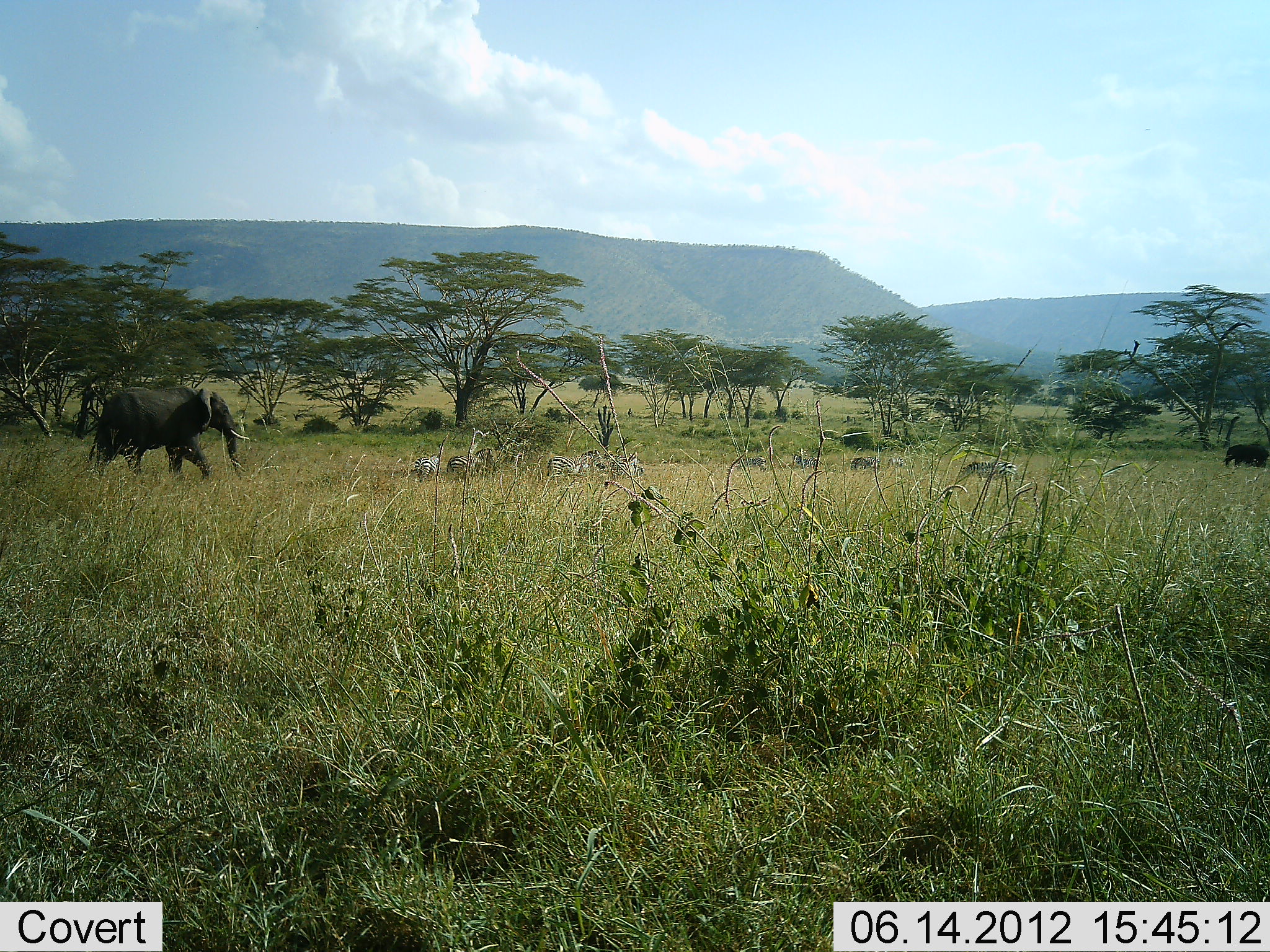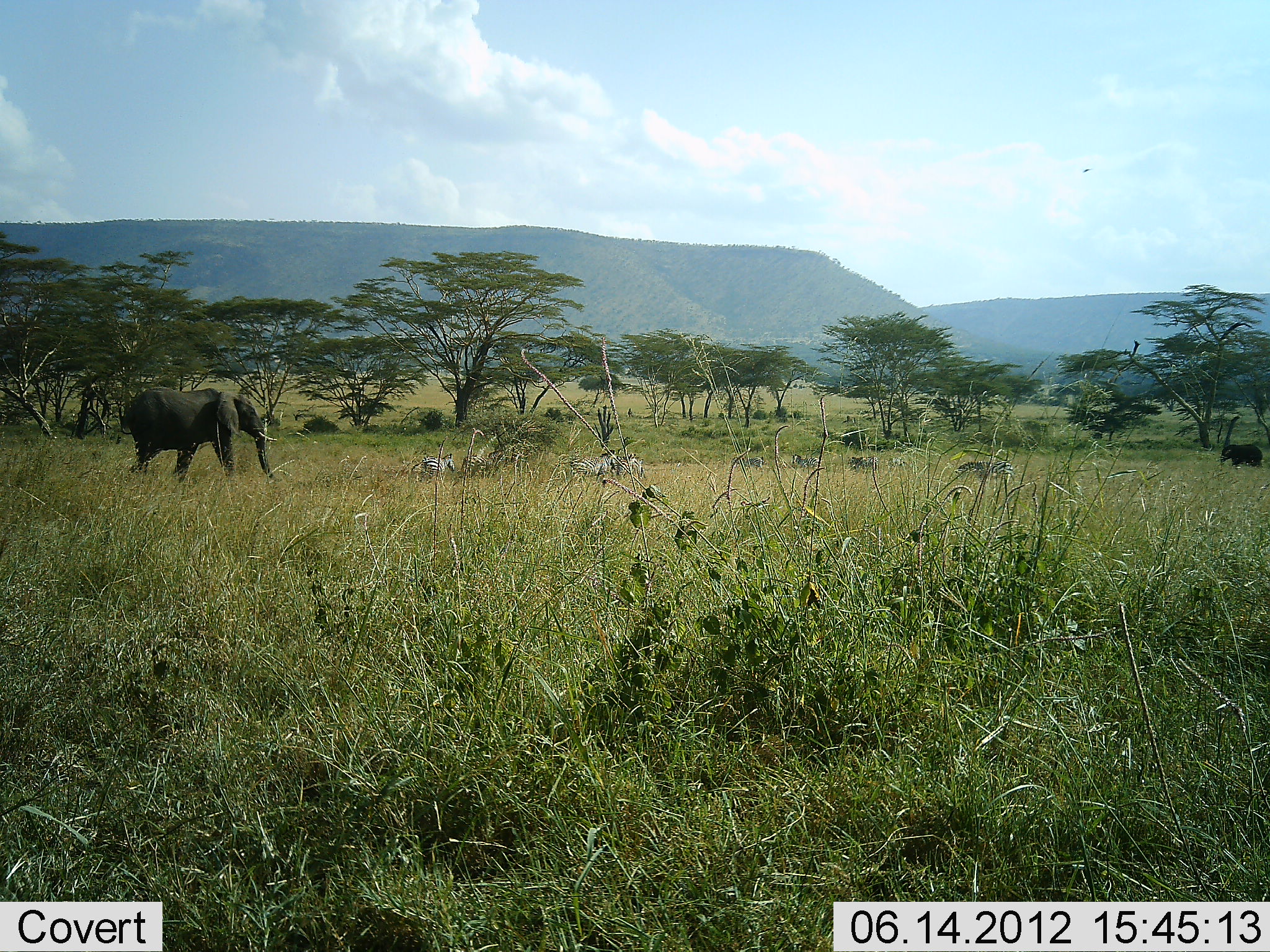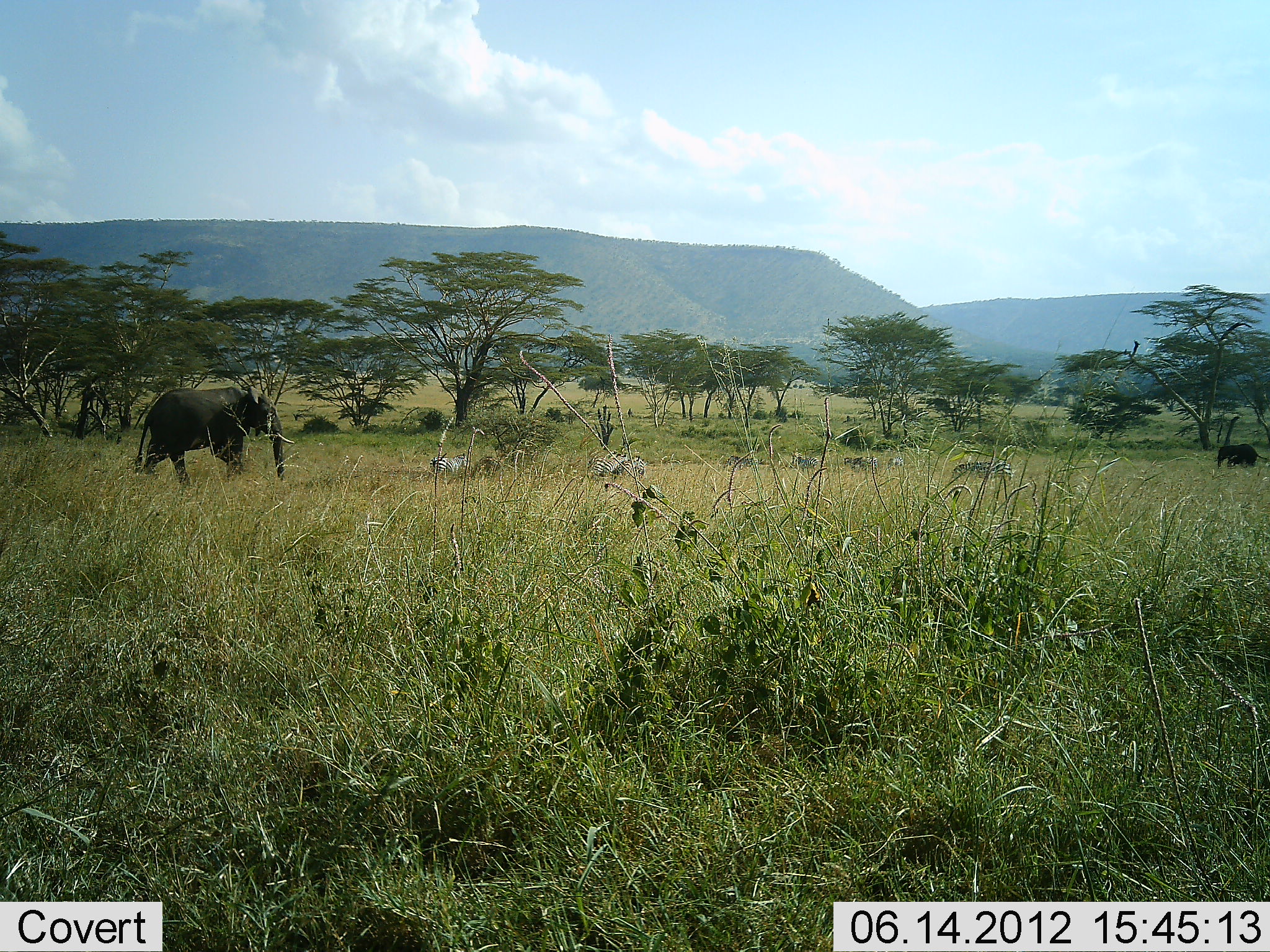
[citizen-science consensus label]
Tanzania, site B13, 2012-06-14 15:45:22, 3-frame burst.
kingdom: Animalia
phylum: Chordata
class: Mammalia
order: Proboscidea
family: Elephantidae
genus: Loxodonta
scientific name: Loxodonta africana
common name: african bush elephant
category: elephant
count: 2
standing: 8%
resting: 0%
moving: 92%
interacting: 0%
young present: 23%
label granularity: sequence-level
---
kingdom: Animalia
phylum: Chordata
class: Mammalia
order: Perissodactyla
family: Equidae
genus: Equus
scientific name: Equus quagga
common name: plains zebra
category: zebra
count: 7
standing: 45%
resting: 0%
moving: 73%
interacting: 0%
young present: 0%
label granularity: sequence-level